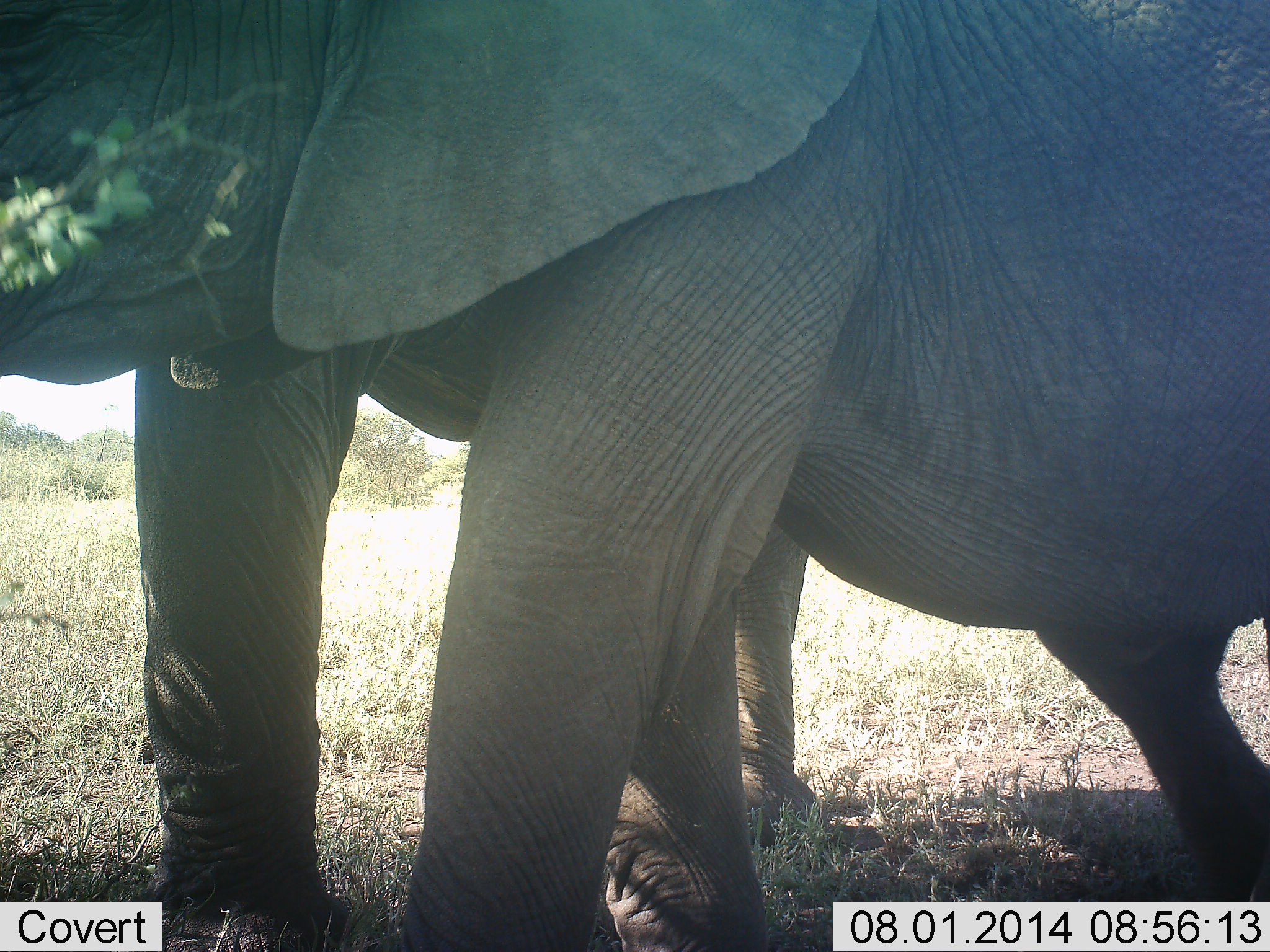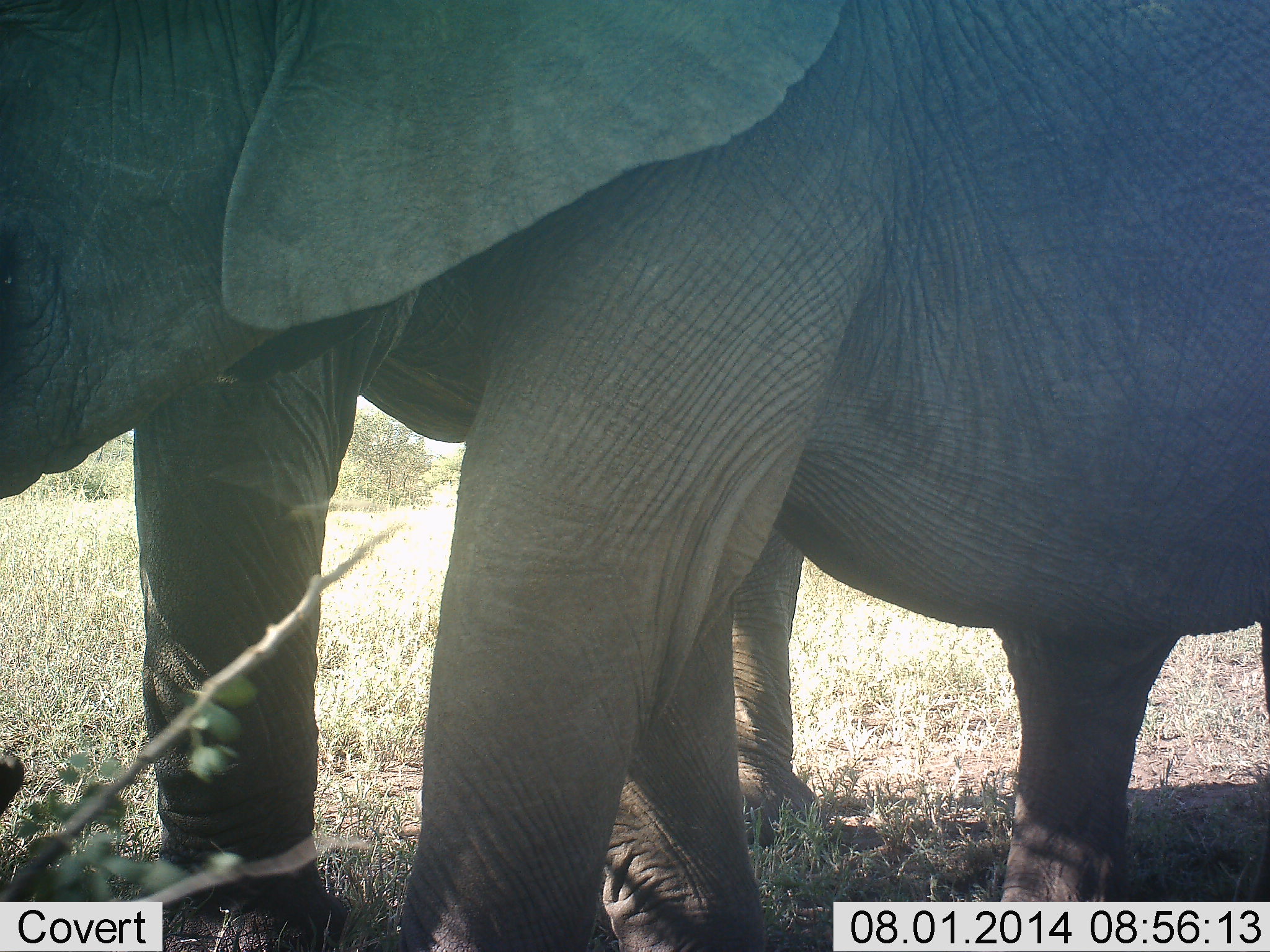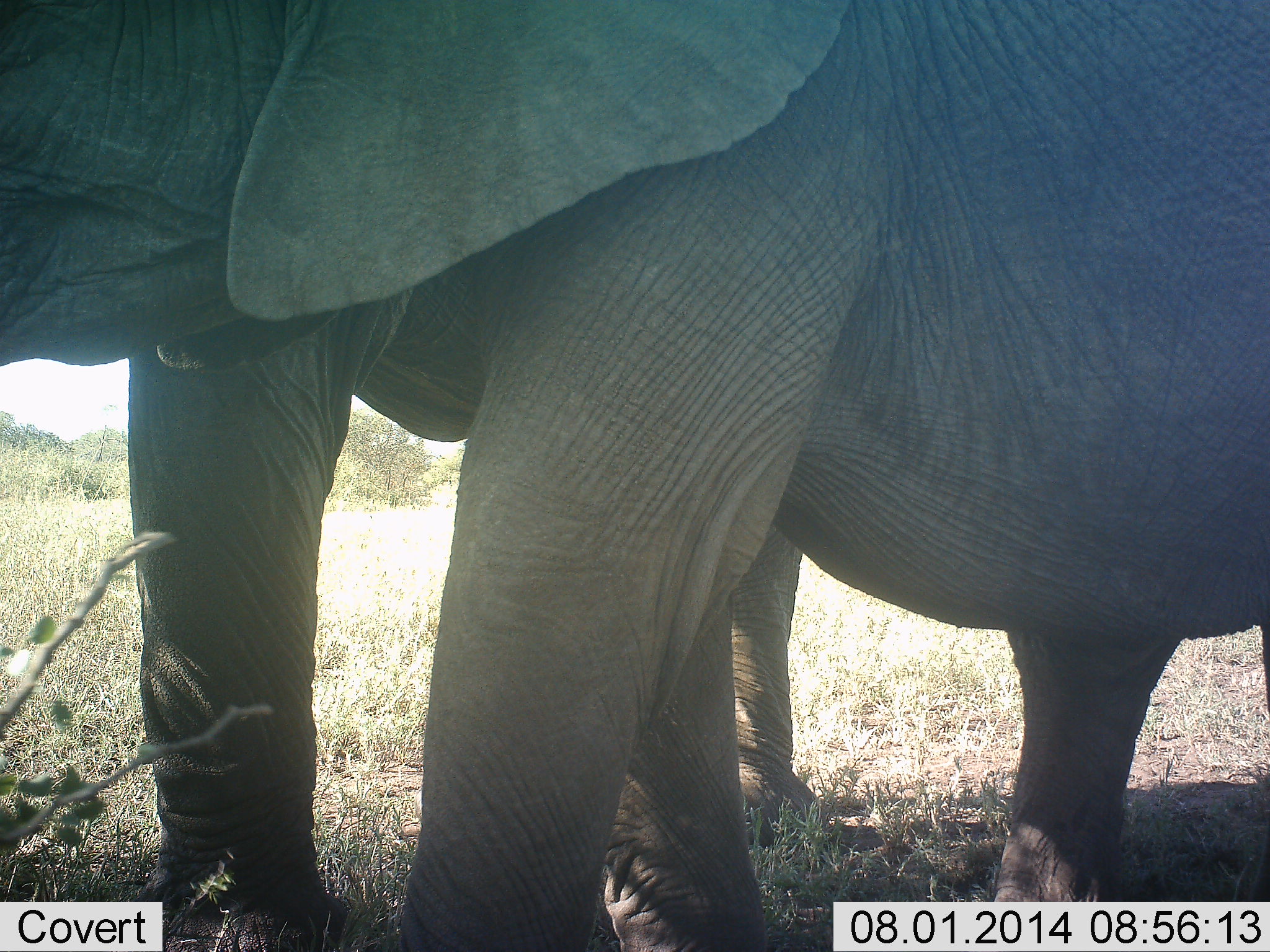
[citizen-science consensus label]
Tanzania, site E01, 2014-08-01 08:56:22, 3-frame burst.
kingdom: Animalia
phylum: Chordata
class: Mammalia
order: Proboscidea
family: Elephantidae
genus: Loxodonta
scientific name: Loxodonta africana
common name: african bush elephant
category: elephant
Elephant (african bush elephant) (Loxodonta africana), count 2. Behavior (volunteer vote fractions): standing 70%, resting 0%, moving 10%, interacting 10%. Young present (vote fraction): 0%. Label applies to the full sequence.